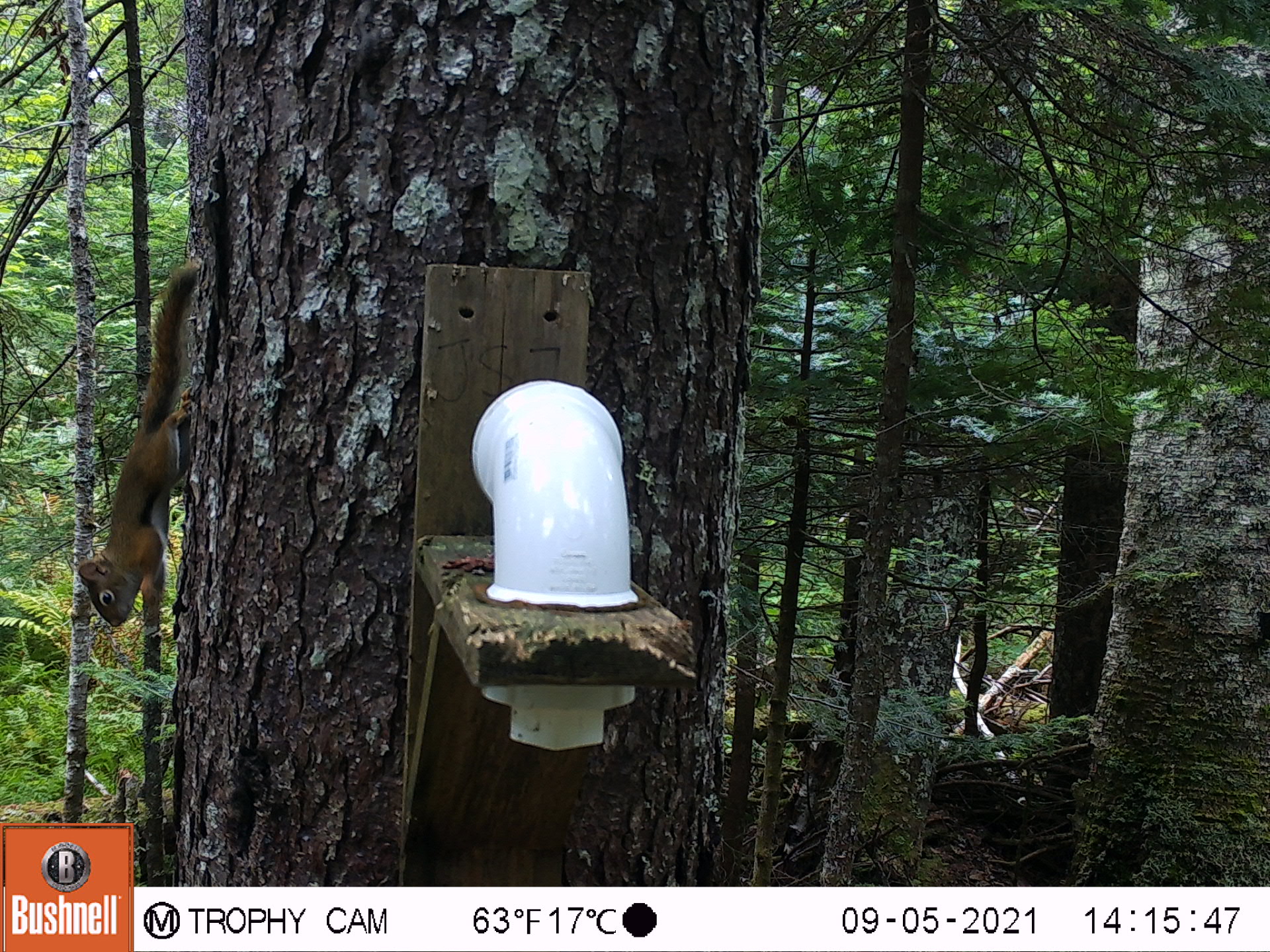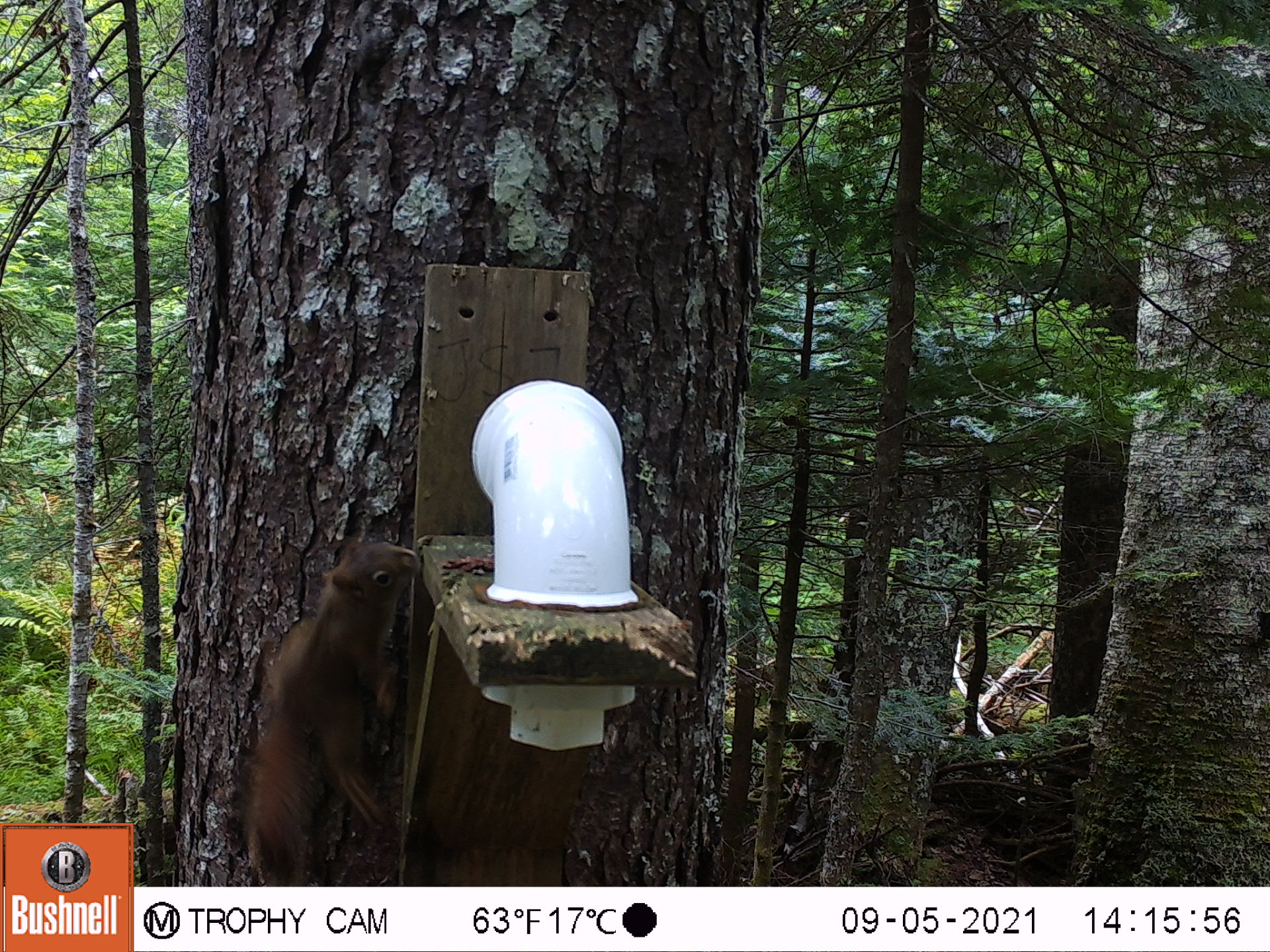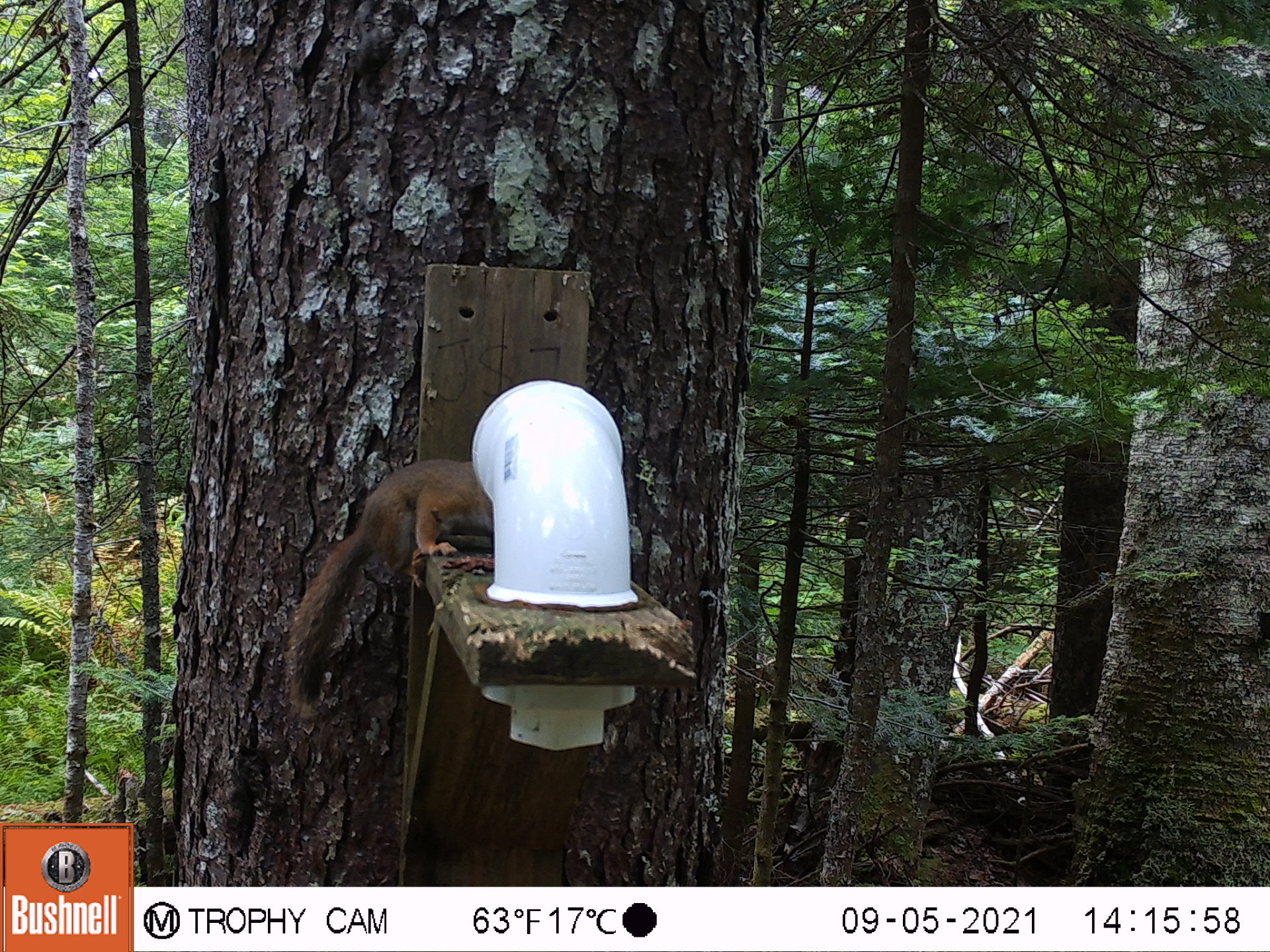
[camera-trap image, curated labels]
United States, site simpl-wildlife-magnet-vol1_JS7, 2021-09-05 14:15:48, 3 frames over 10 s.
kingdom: Animalia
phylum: Chordata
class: Mammalia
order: Rodentia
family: Sciuridae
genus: Tamiasciurus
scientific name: Tamiasciurus hudsonicus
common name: red squirrel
Red squirrel (Tamiasciurus hudsonicus).